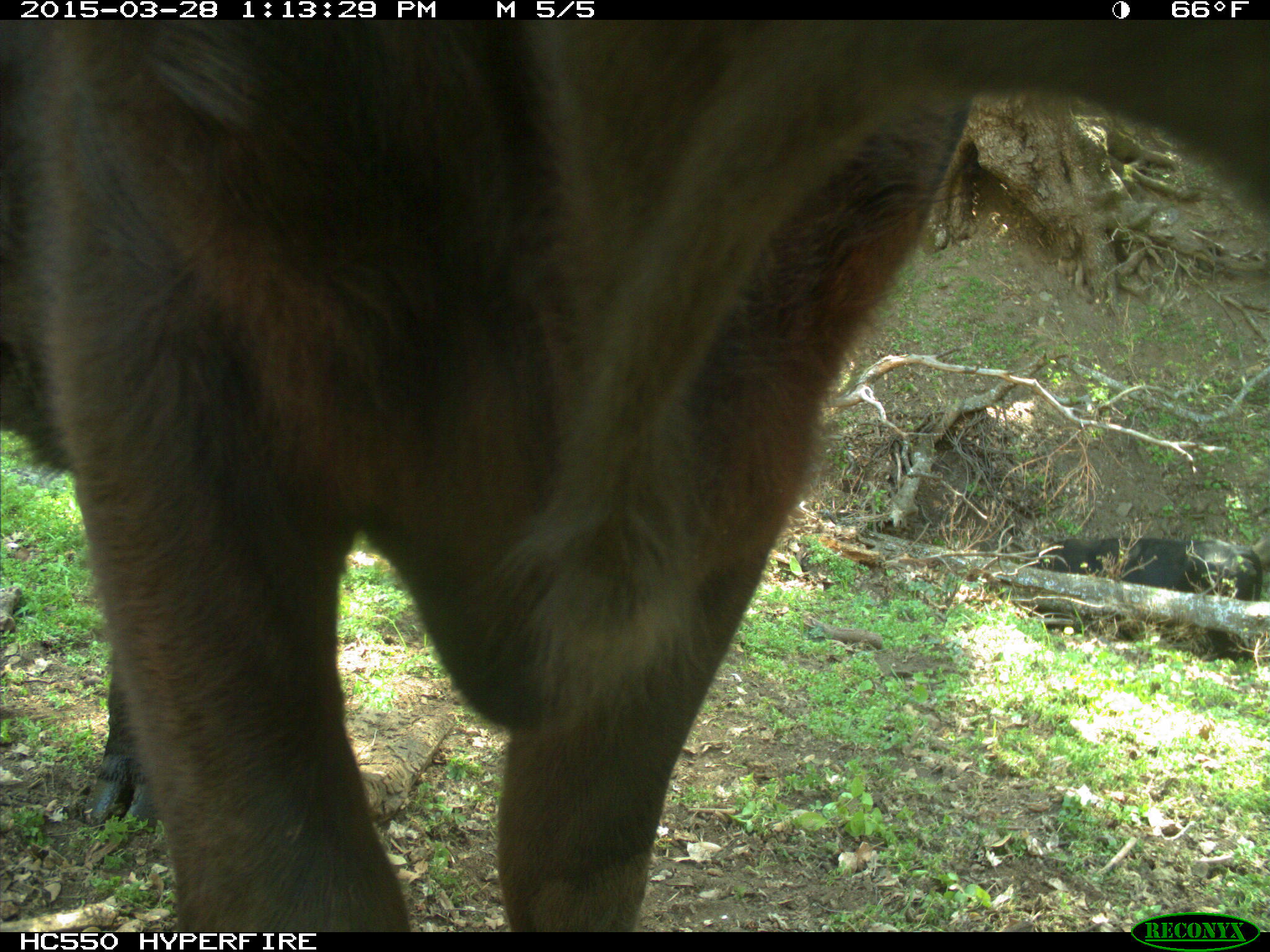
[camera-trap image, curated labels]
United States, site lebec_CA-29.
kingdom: Animalia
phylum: Chordata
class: Mammalia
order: Artiodactyla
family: Bovidae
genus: Bos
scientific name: Bos taurus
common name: domestic cow